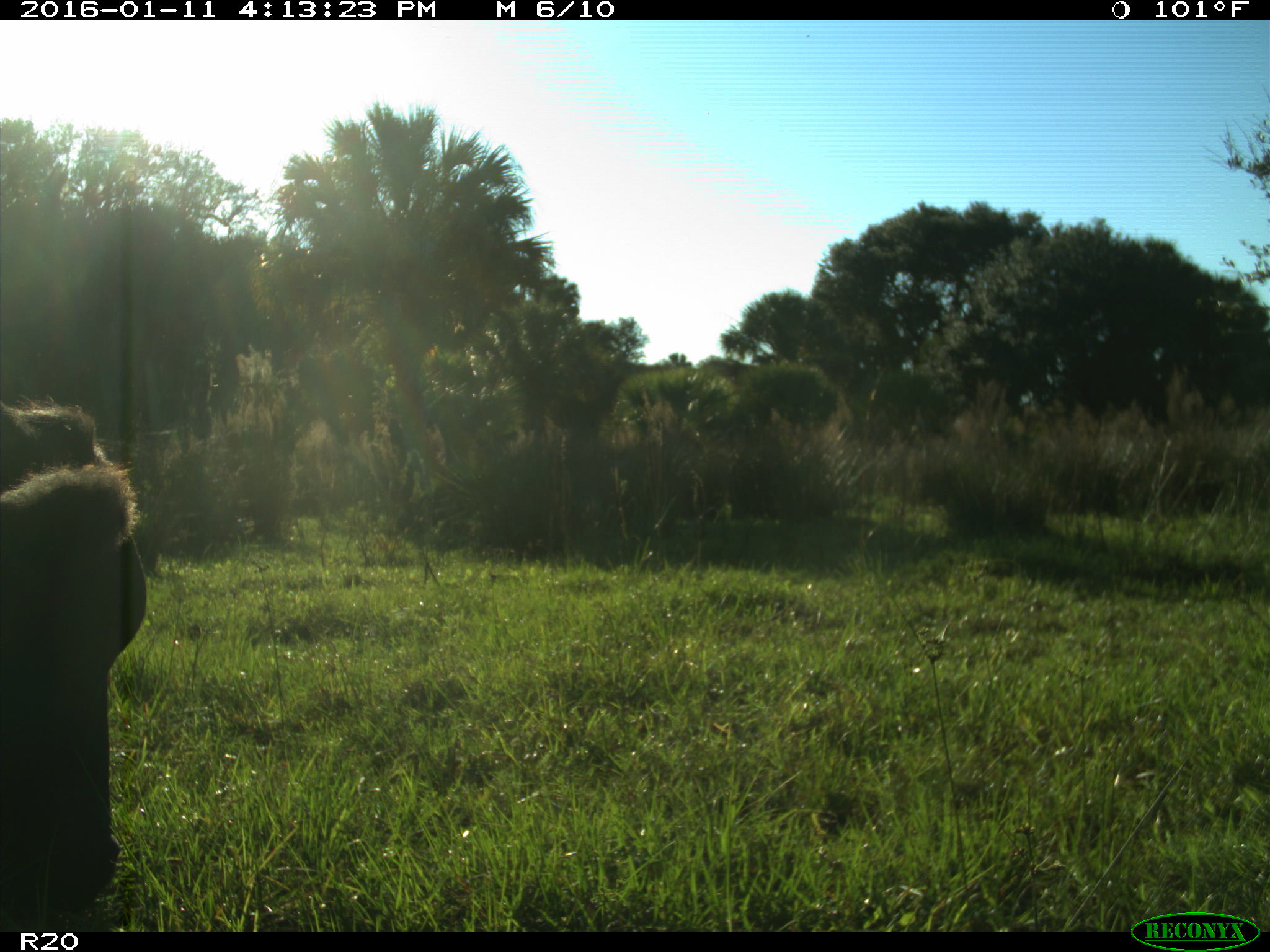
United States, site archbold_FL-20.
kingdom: Animalia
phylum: Chordata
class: Mammalia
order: Artiodactyla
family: Bovidae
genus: Bos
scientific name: Bos taurus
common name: domestic cow